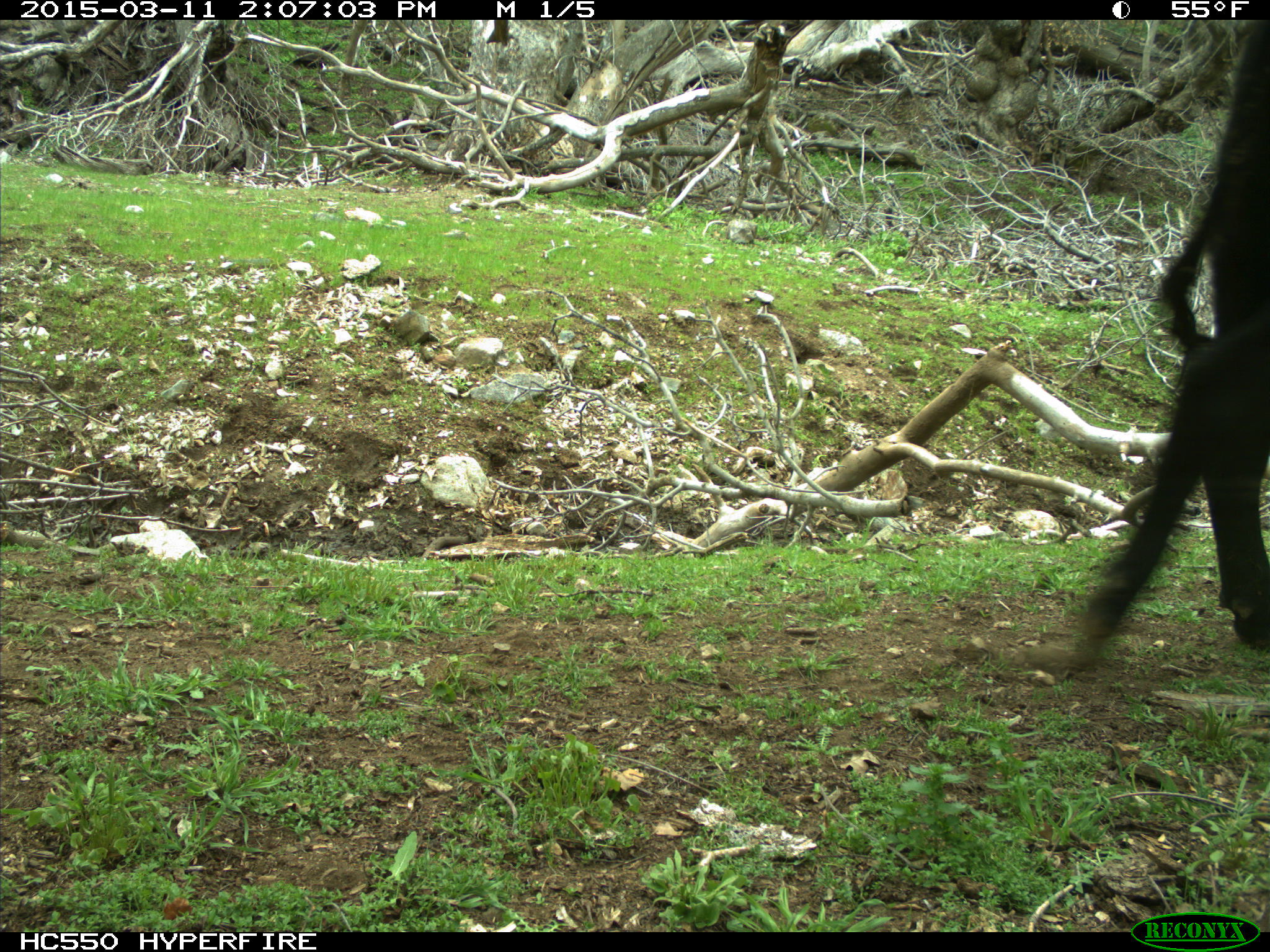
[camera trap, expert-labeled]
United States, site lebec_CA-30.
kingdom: Animalia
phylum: Chordata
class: Mammalia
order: Artiodactyla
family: Bovidae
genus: Bos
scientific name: Bos taurus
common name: domestic cow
Bos taurus (domestic cow).